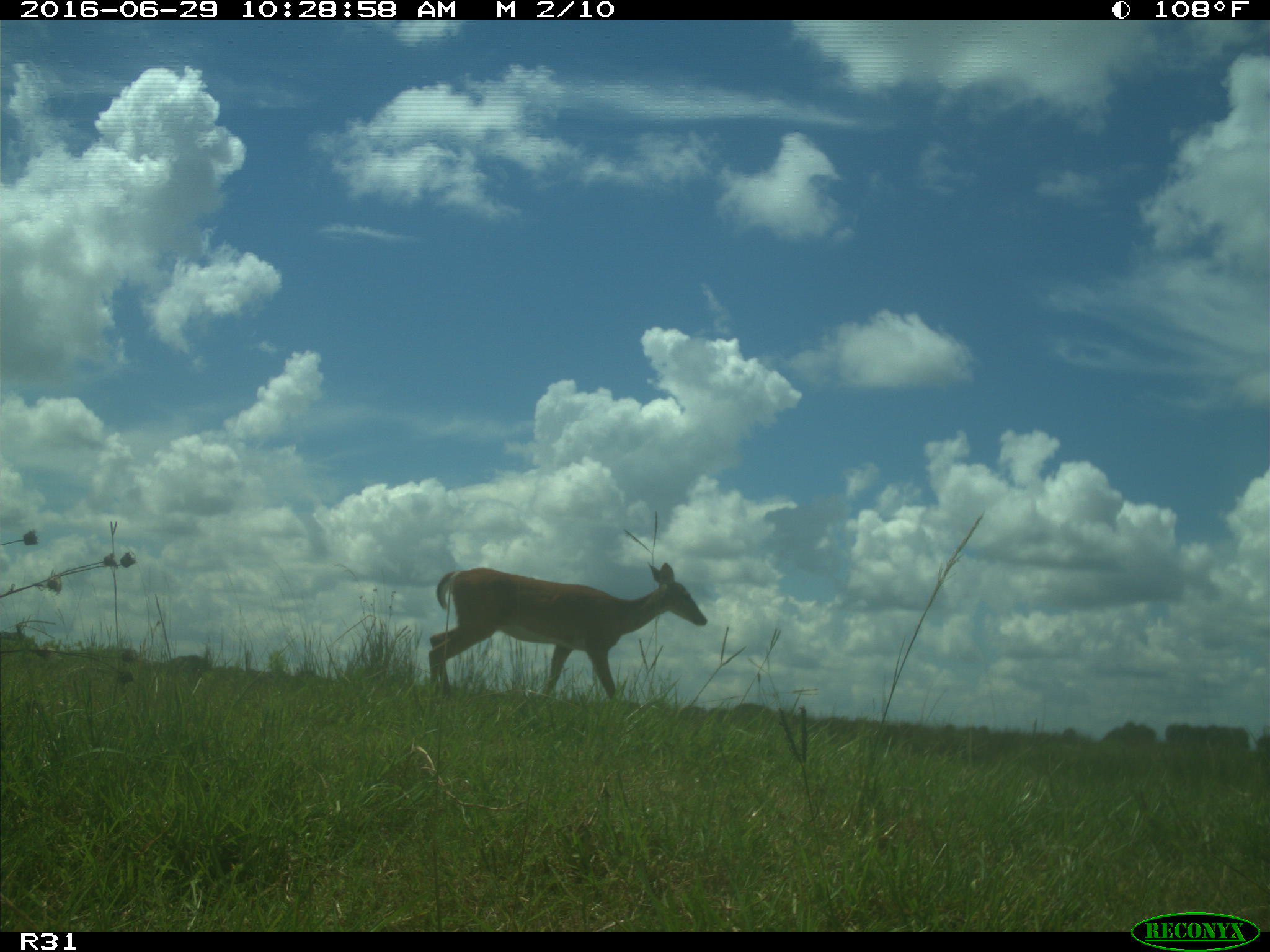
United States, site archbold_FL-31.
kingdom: Animalia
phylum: Chordata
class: Mammalia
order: Artiodactyla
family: Cervidae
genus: Odocoileus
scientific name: Odocoileus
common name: deer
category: unidentified deer